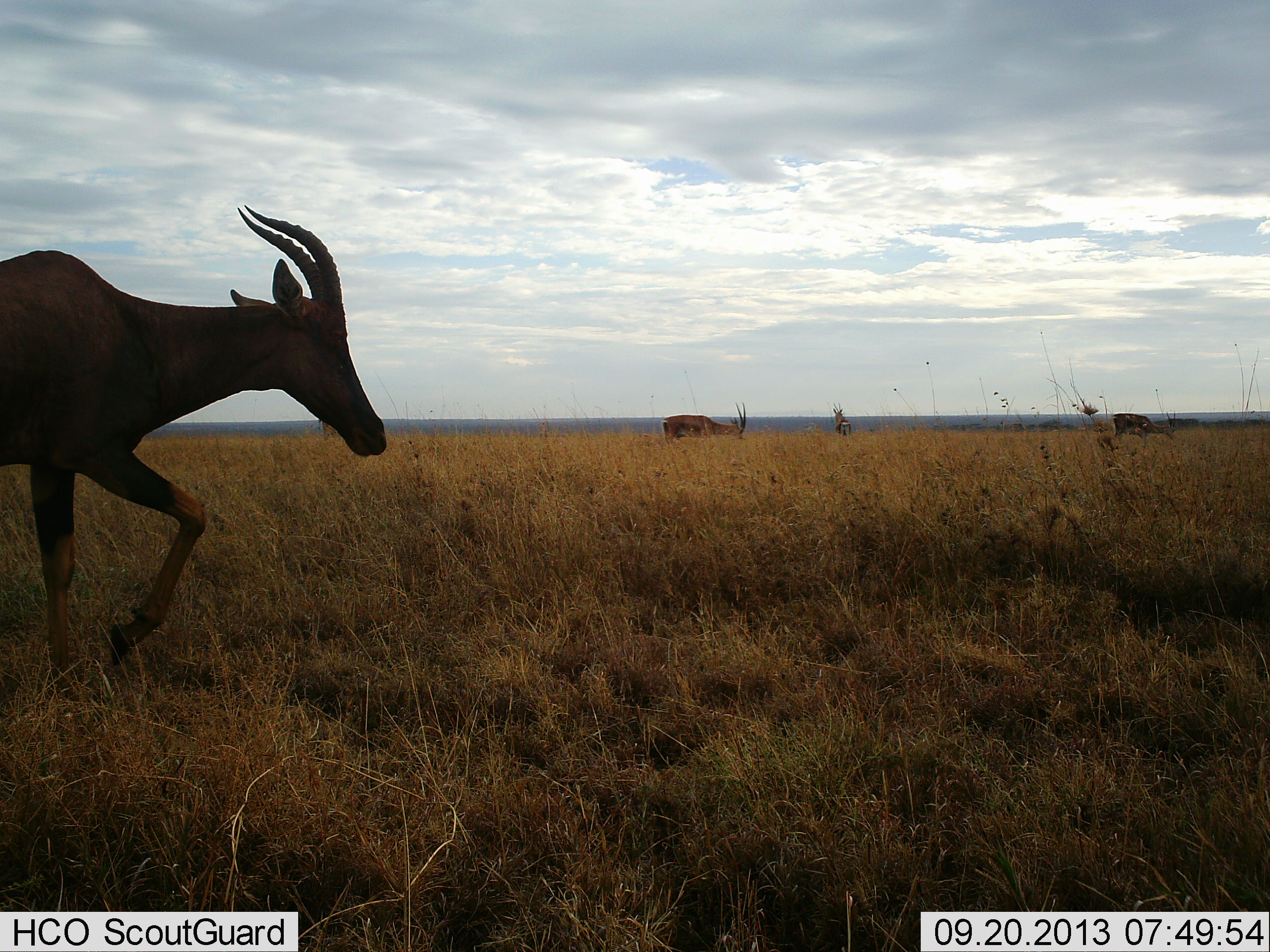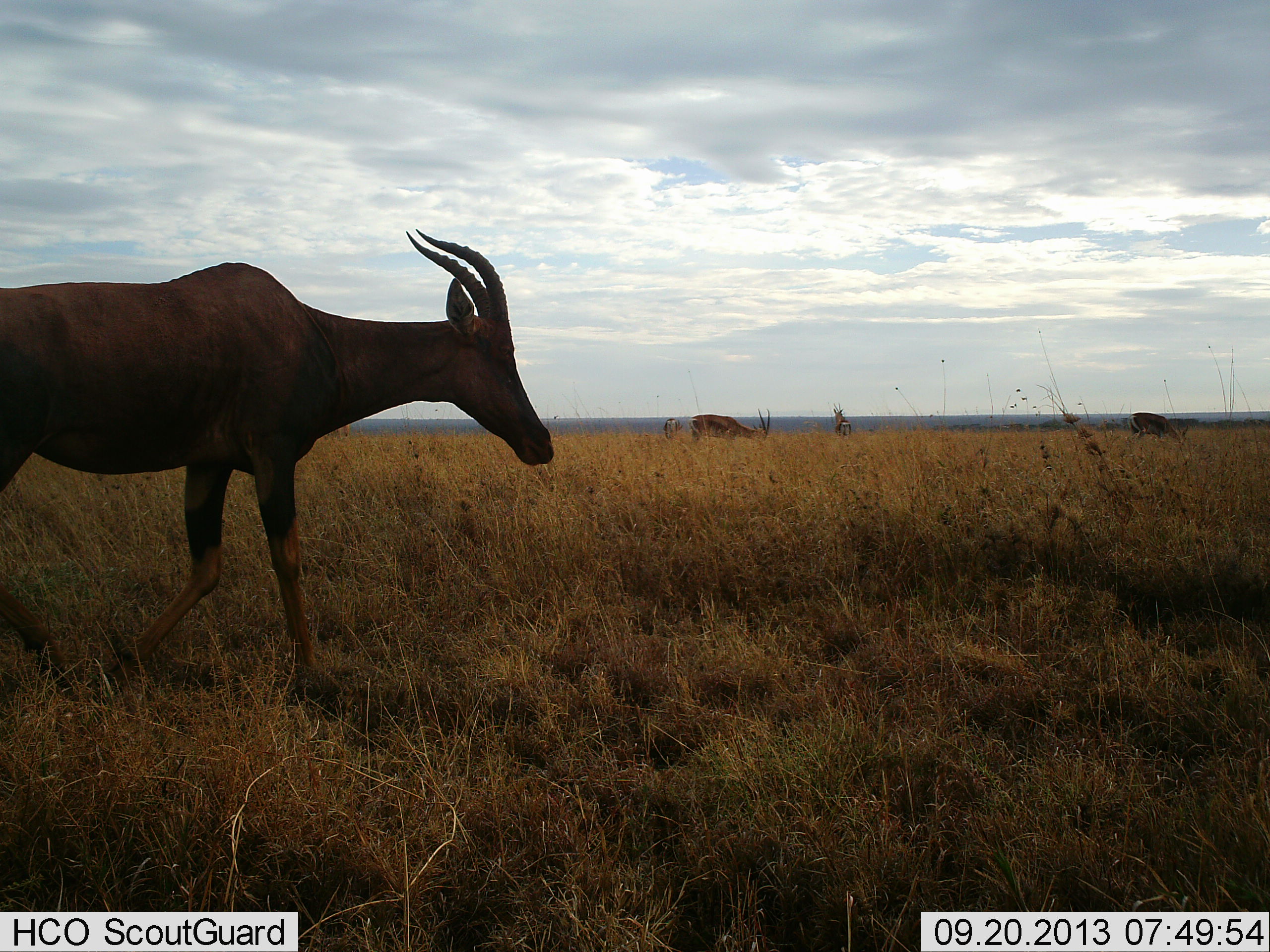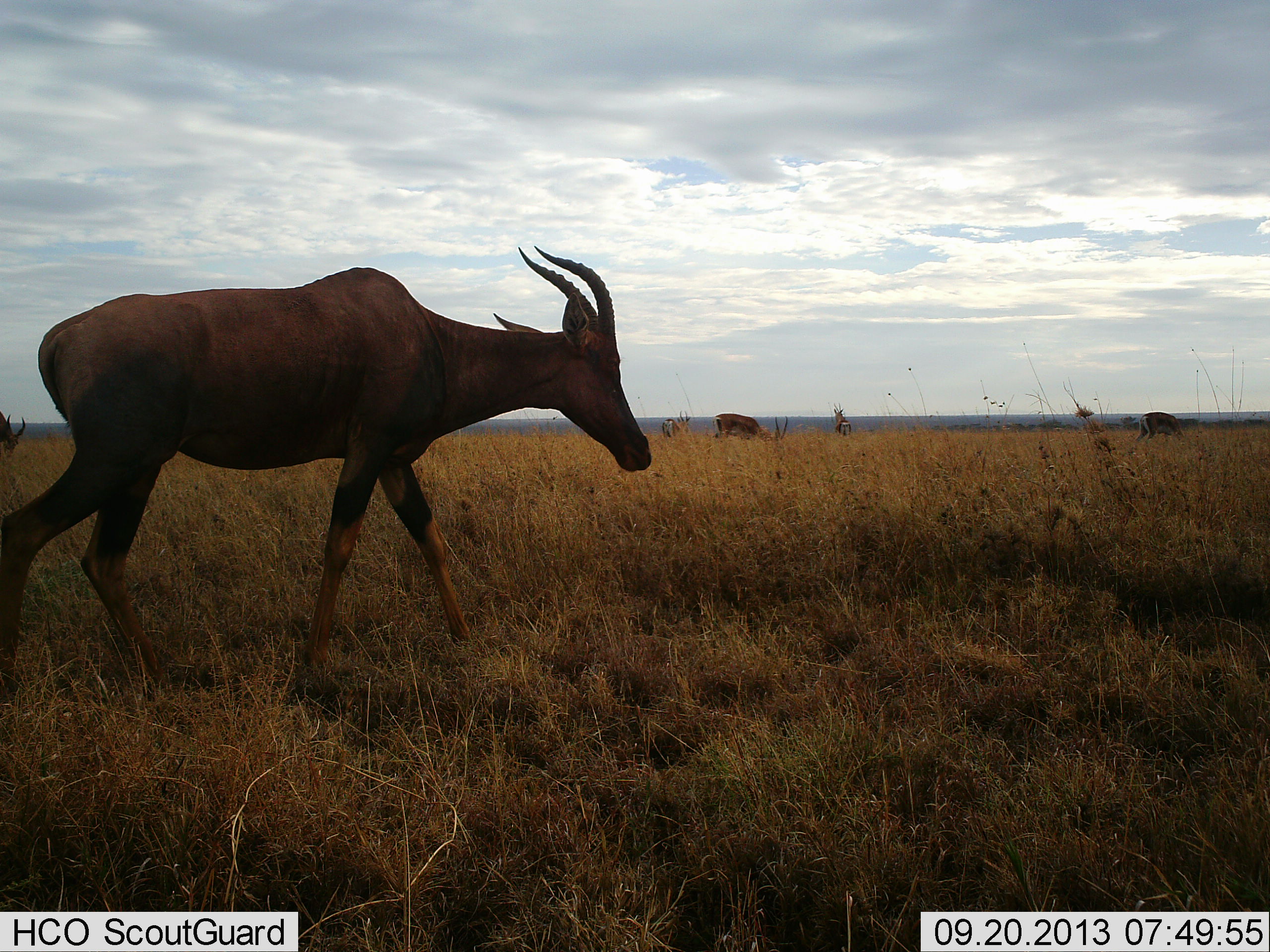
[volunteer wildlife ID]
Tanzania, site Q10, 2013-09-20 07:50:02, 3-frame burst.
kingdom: Animalia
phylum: Chordata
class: Mammalia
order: Artiodactyla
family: Bovidae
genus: Damaliscus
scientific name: Damaliscus lunatus jimela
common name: topi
Topi (Damaliscus lunatus jimela), count 2. Behavior (volunteer vote fractions): standing 25%, resting 0%, moving 81%, interacting 0%. Young present (vote fraction): 0%. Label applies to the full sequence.